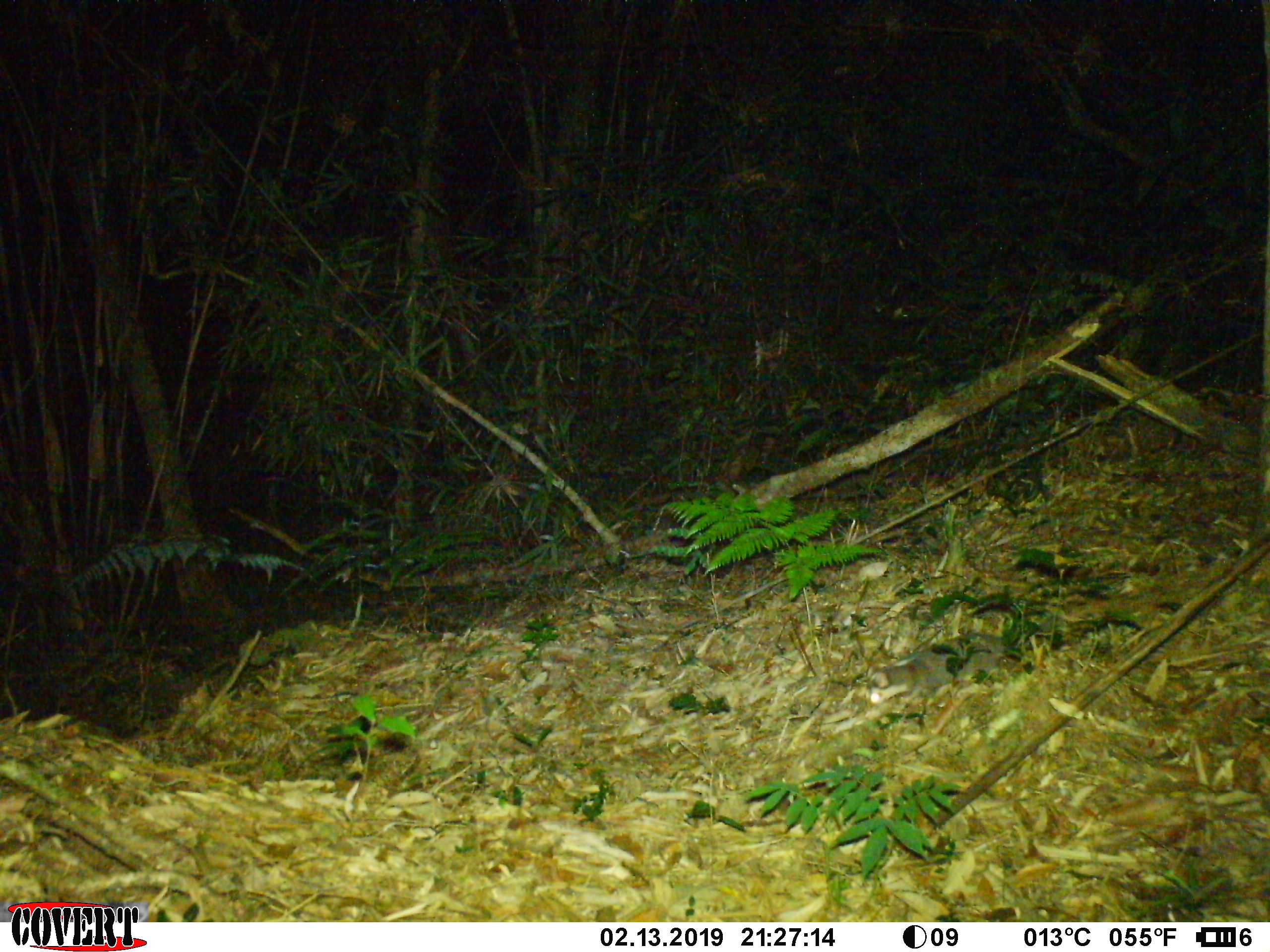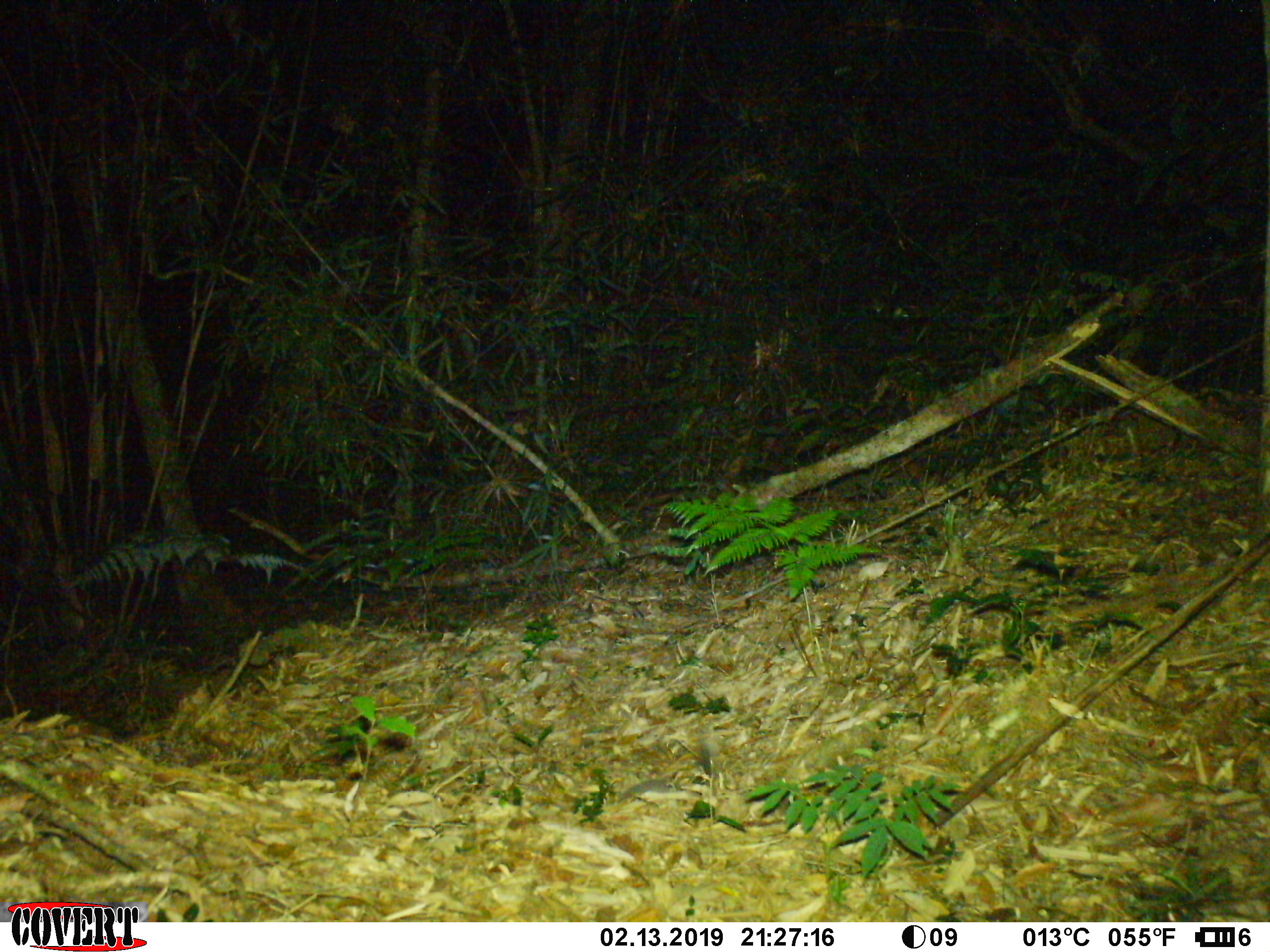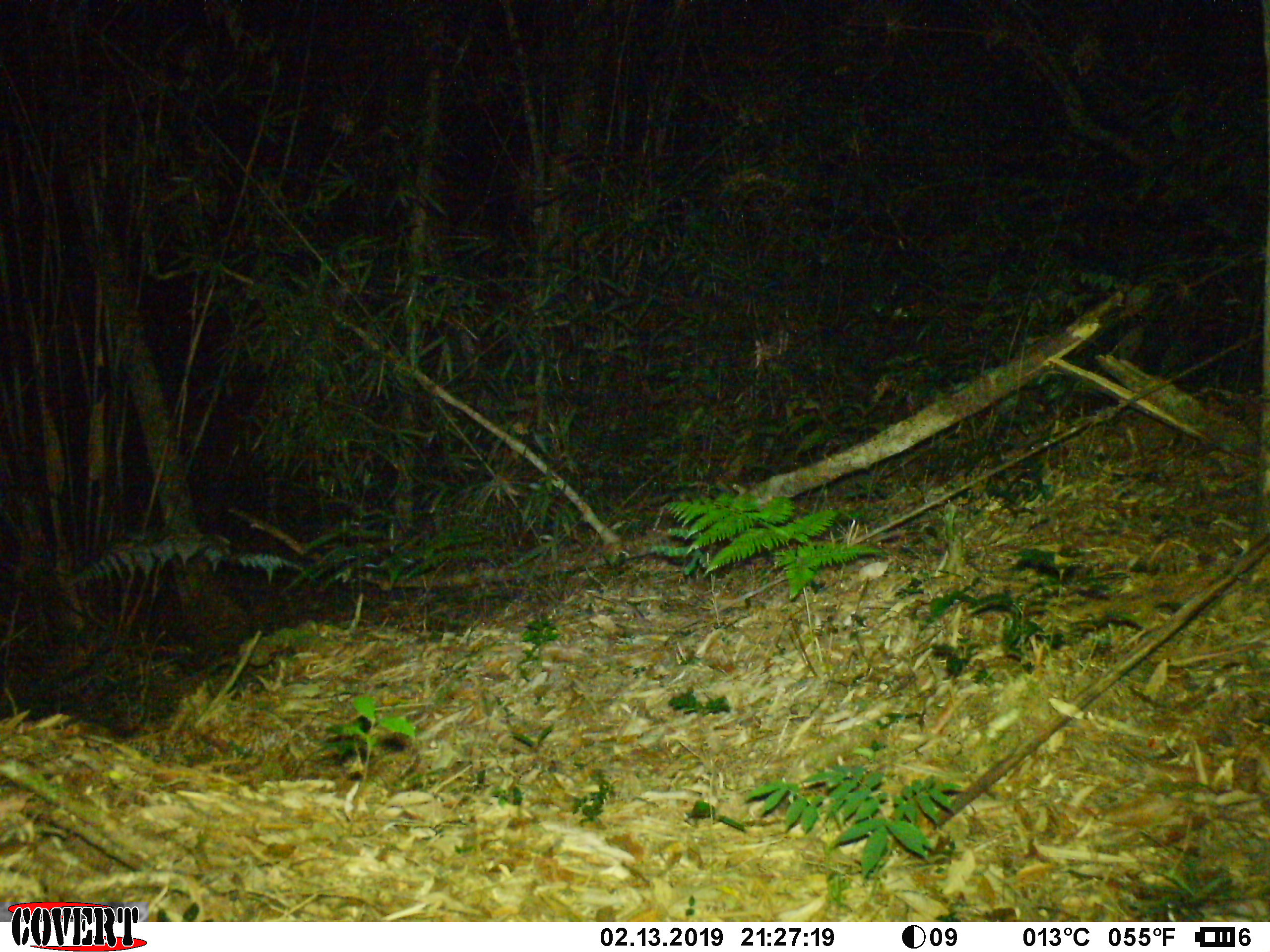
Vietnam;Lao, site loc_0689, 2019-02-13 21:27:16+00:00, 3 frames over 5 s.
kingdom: Animalia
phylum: Chordata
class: Mammalia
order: Carnivora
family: Mustelidae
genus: Melogale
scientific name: Melogale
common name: ferret badger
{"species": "ferret badger (Melogale)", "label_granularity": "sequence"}